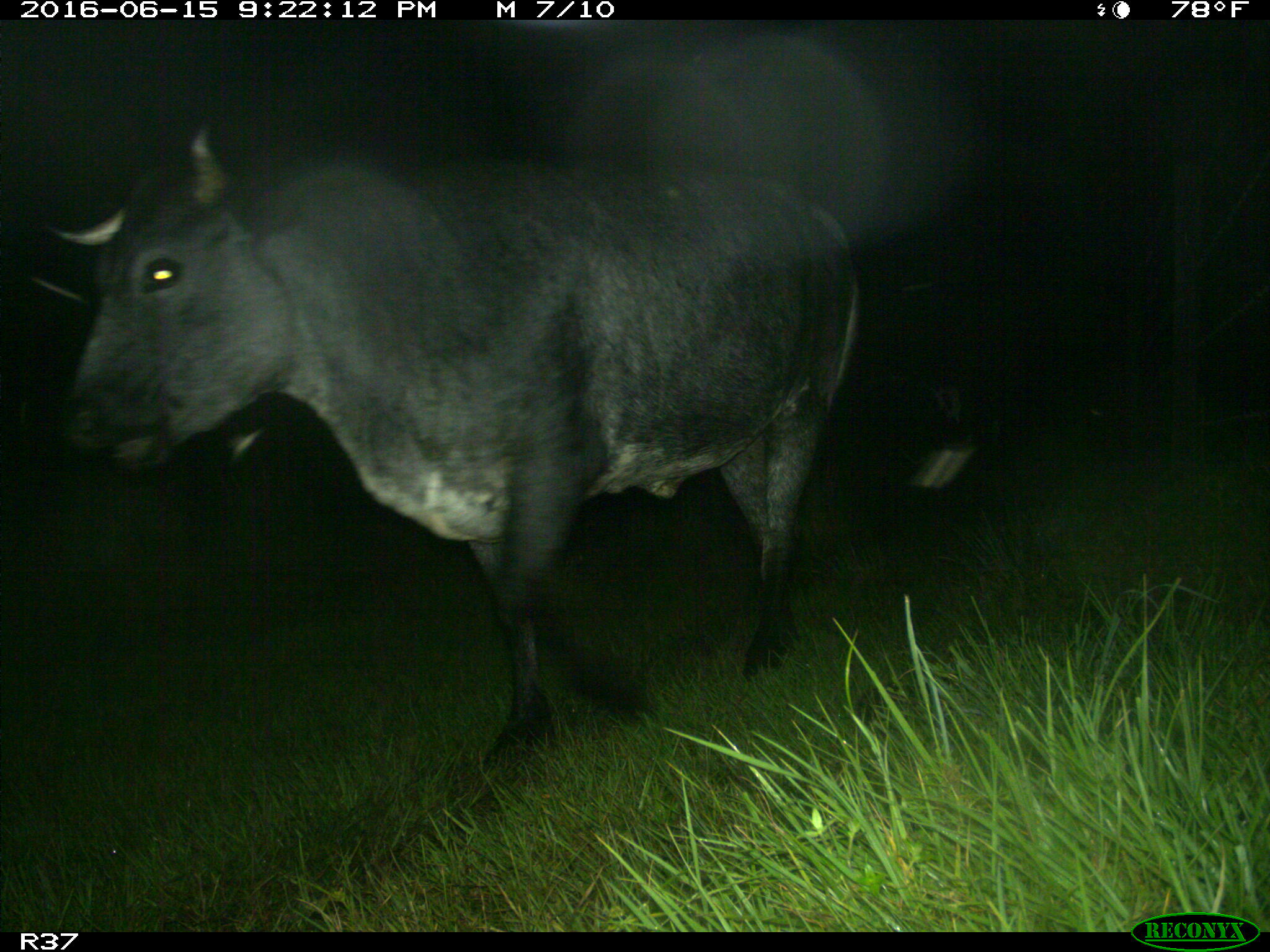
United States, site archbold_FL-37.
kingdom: Animalia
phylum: Chordata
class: Mammalia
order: Artiodactyla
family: Bovidae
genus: Bos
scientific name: Bos taurus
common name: domestic cow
Bos taurus (domestic cow).